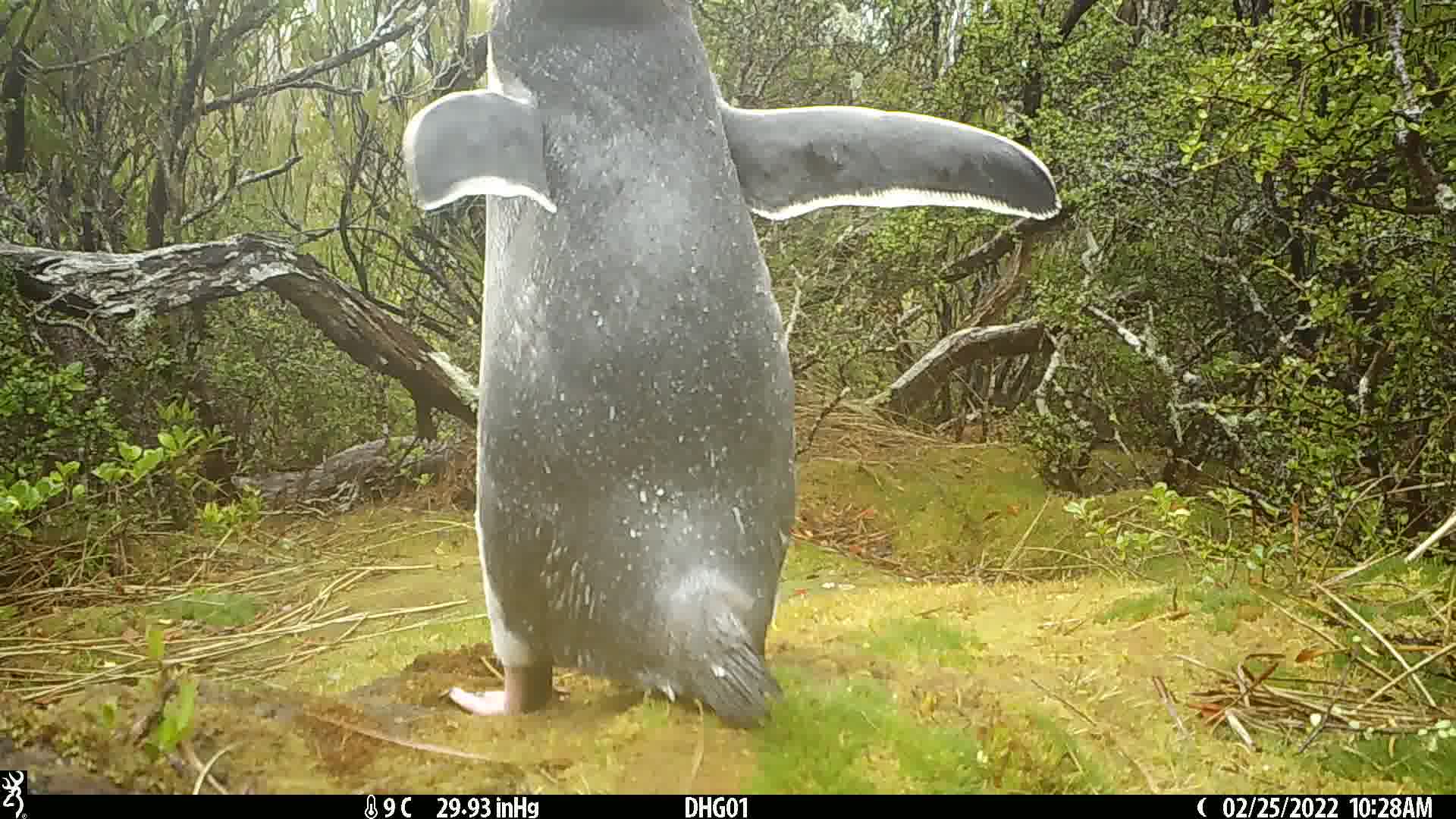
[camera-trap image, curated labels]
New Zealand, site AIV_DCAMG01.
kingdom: Animalia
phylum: Chordata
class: Aves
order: Sphenisciformes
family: Spheniscidae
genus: Megadyptes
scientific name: Megadyptes antipodes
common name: yellow-eyed penguin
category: yellow eyed penguin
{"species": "yellow eyed penguin (yellow-eyed penguin) (Megadyptes antipodes)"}